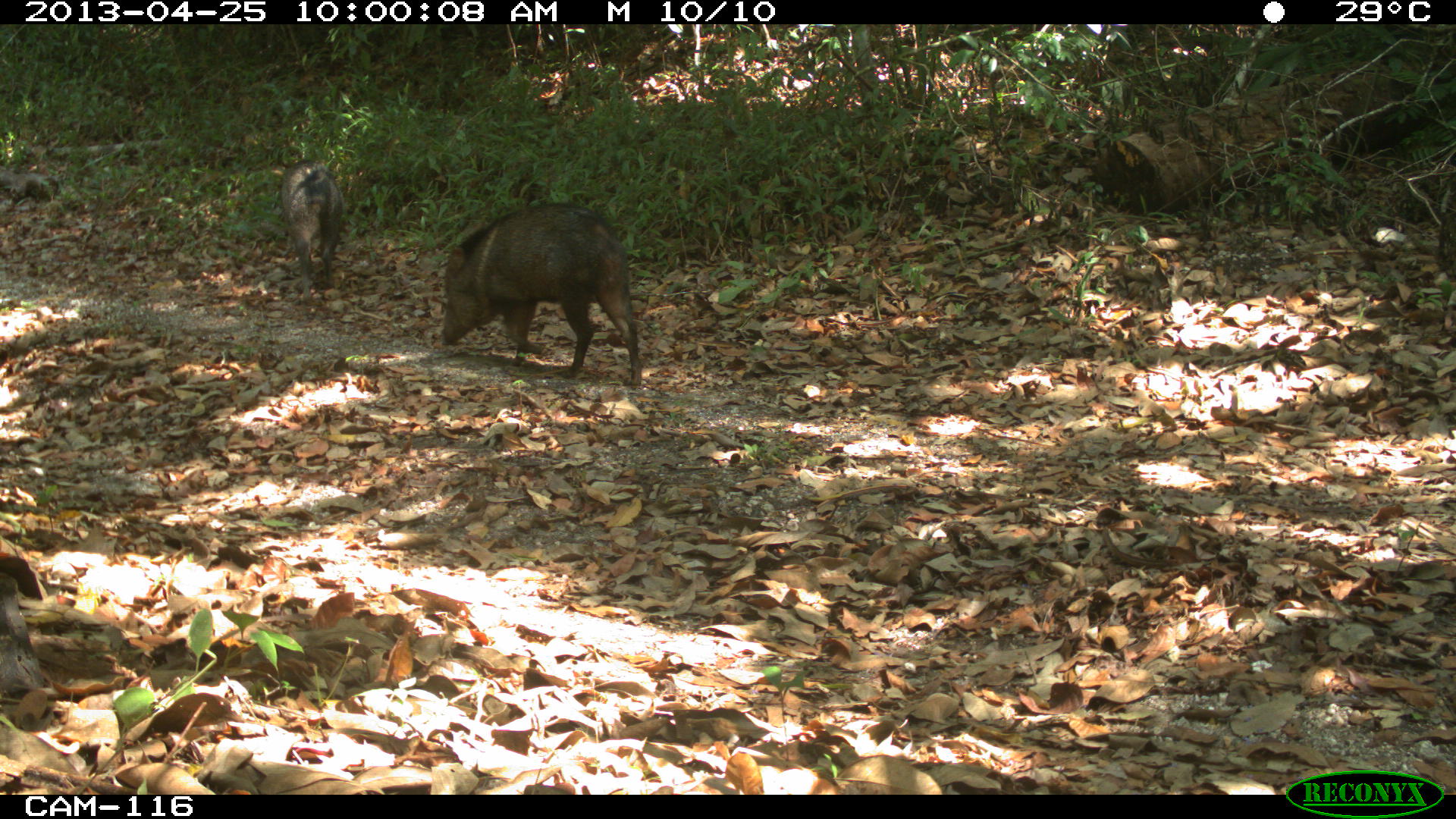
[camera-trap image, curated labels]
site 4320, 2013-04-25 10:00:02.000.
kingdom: Animalia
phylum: Chordata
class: Mammalia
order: Artiodactyla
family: Tayassuidae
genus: Pecari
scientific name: Pecari tajacu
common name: collared peccary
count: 3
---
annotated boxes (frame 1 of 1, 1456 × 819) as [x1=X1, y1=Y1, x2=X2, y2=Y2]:
pecari tajacu: [x1=440, y1=202, x2=643, y2=389]; [x1=278, y1=158, x2=343, y2=306]